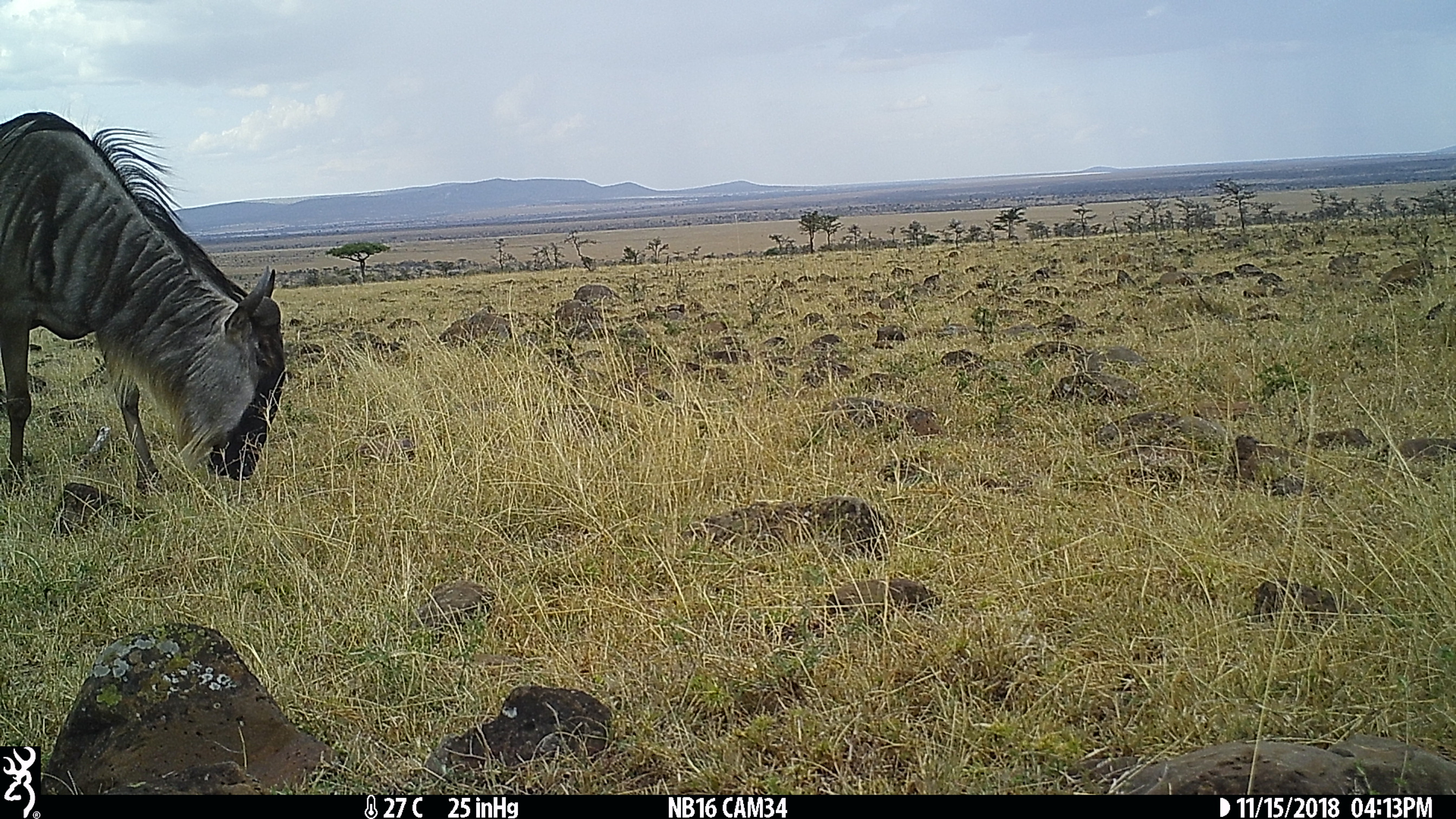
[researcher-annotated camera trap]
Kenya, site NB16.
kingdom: Animalia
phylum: Chordata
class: Mammalia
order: Artiodactyla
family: Bovidae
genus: Eudorcas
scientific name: Eudorcas thomsonii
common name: thomon's gazelle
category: gazelle thomsons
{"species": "gazelle thomsons (thomon's gazelle) (Eudorcas thomsonii)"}